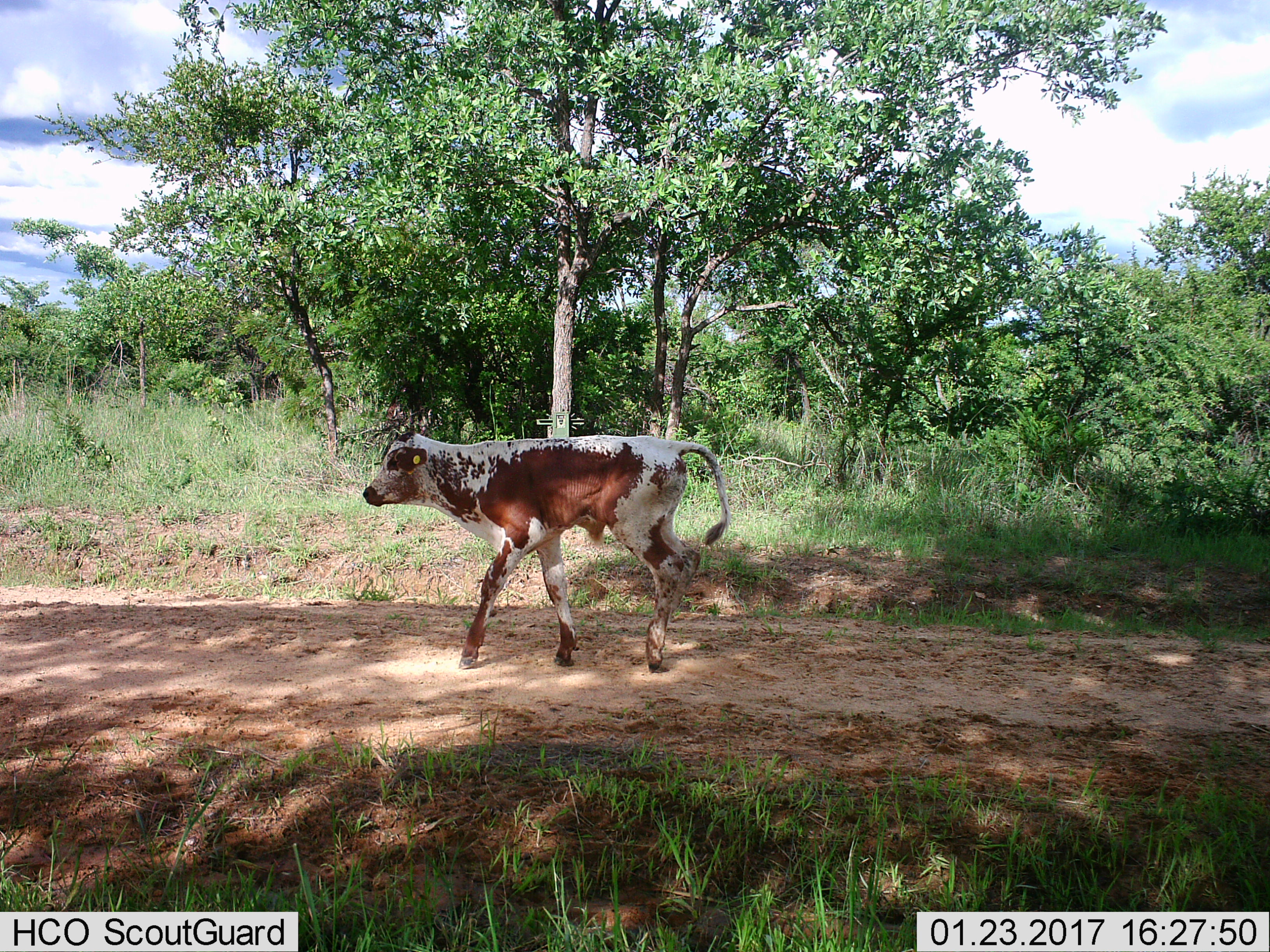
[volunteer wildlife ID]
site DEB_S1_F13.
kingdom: Animalia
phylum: Chordata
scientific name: Vertebrata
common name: domestic animal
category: domesticanimal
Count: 1.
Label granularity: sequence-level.